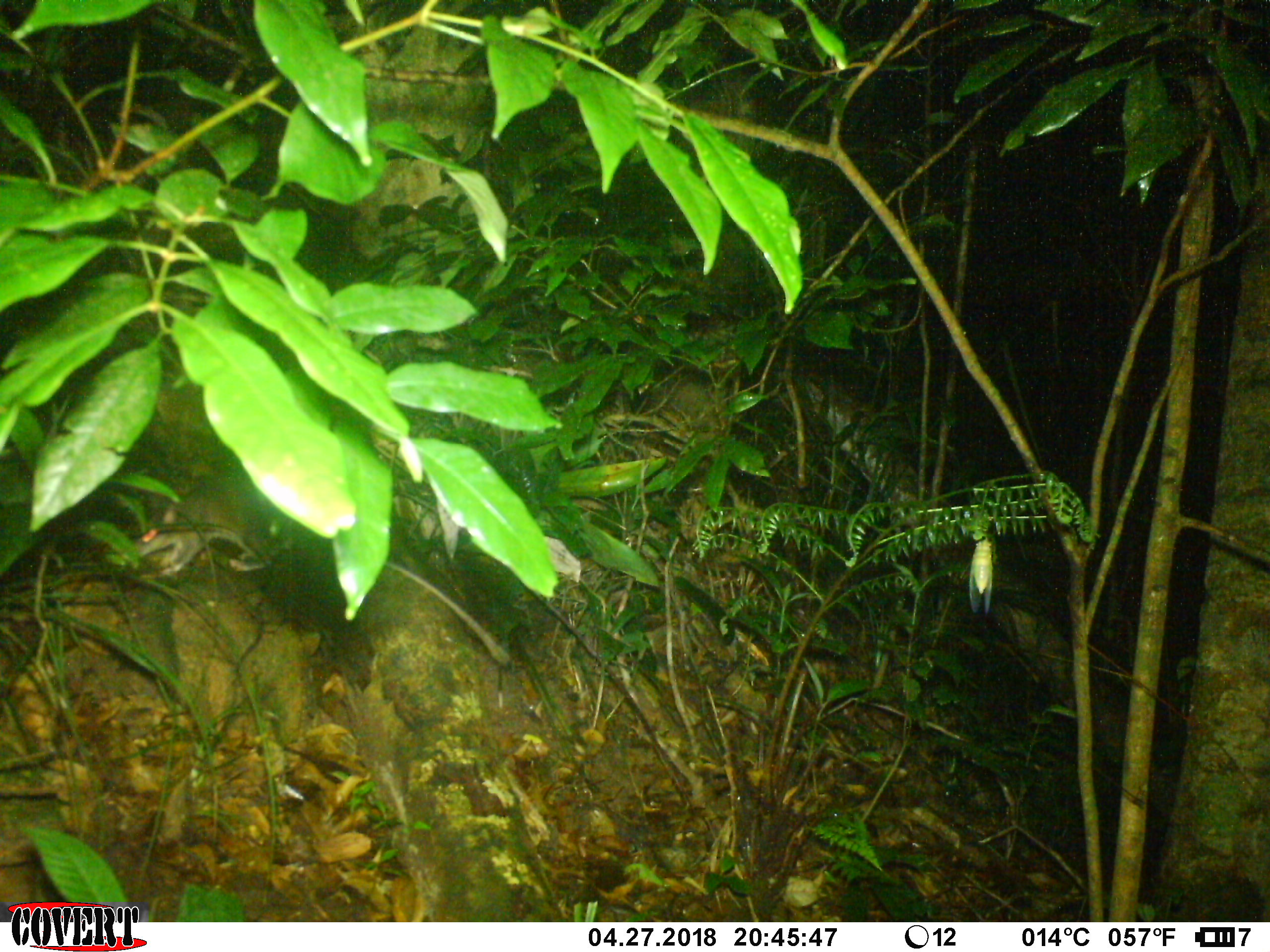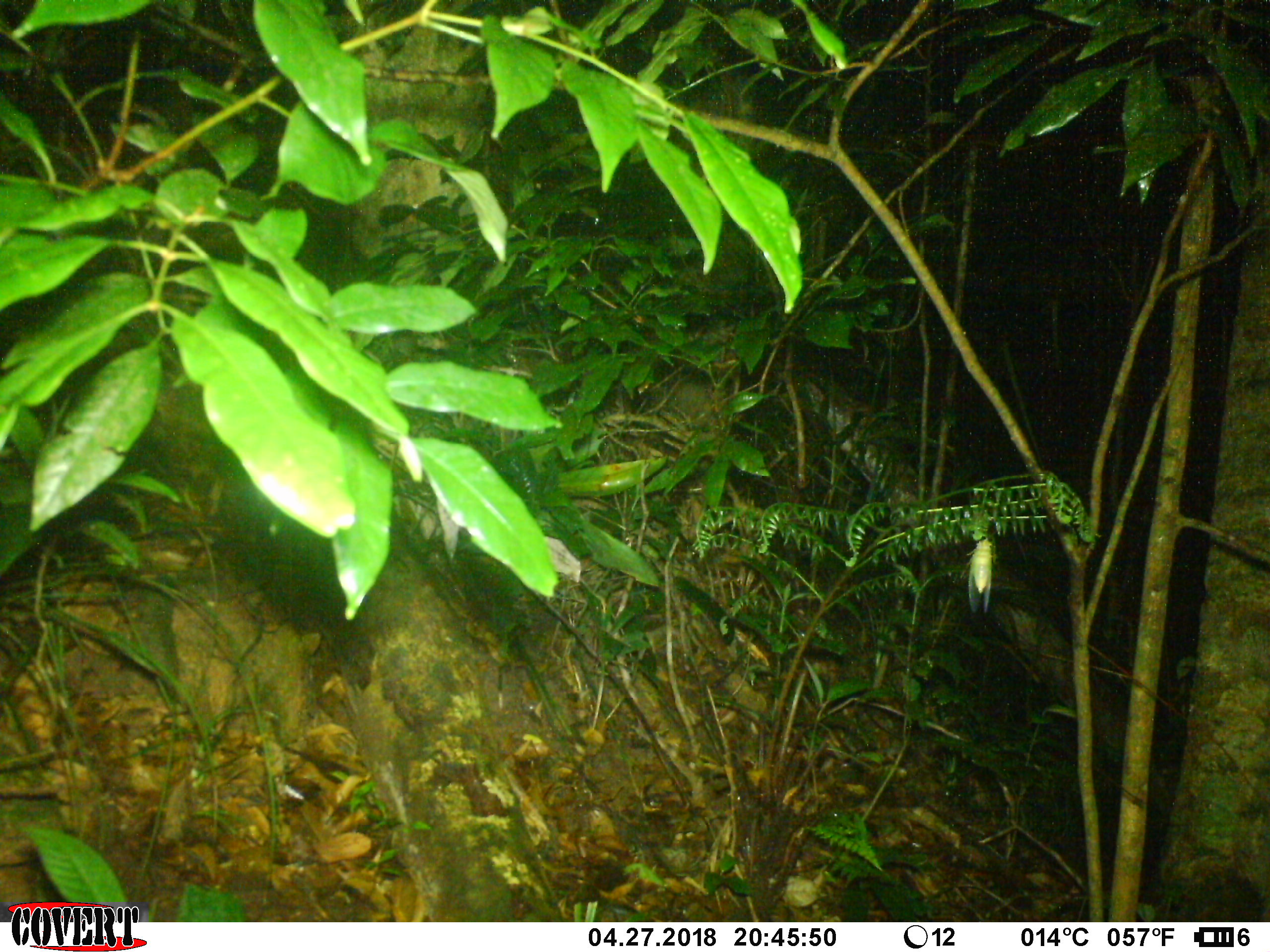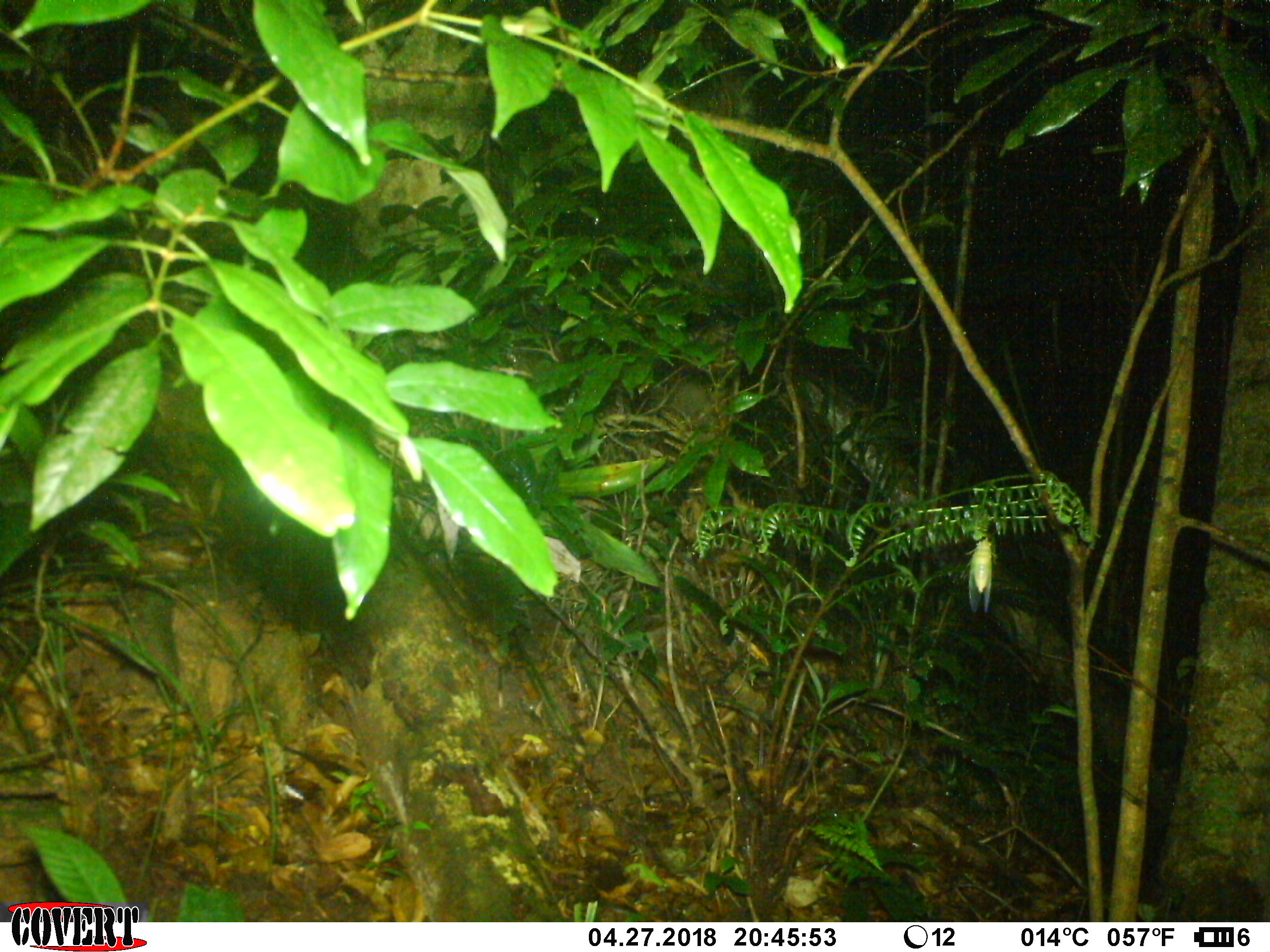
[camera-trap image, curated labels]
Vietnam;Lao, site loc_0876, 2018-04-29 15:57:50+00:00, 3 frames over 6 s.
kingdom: Animalia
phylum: Chordata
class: Mammalia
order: Rodentia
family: Muridae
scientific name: Muridae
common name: old-world mice and rats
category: unidentified murid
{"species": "unidentified murid (old-world mice and rats) (Muridae)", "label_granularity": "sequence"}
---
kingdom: Animalia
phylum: Arthropoda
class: Insecta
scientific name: Insecta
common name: insect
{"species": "insect (Insecta)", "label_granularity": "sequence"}